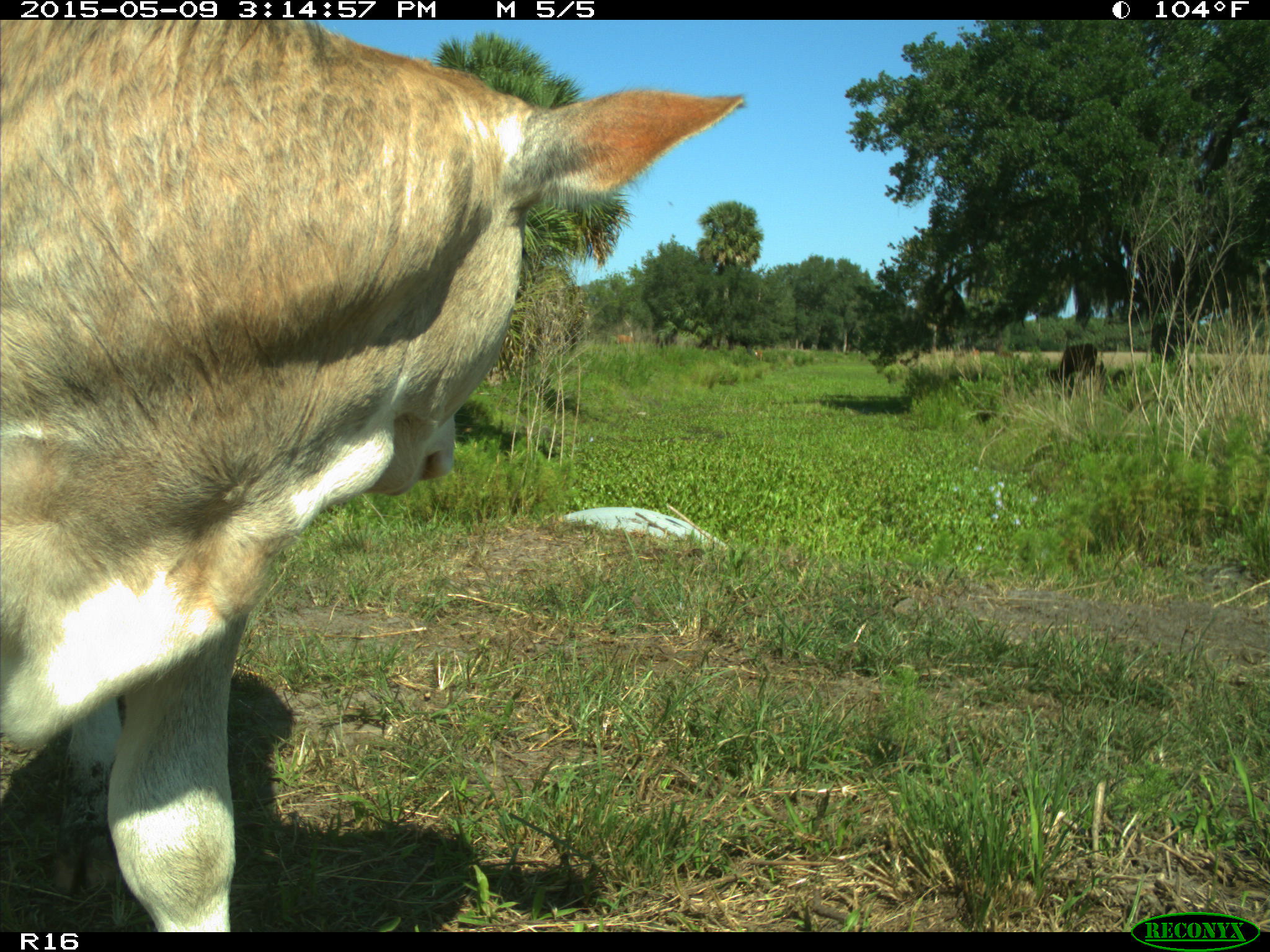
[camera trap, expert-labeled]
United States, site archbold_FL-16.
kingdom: Animalia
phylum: Chordata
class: Mammalia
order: Artiodactyla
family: Bovidae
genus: Bos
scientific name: Bos taurus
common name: domestic cow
Bos taurus (domestic cow).